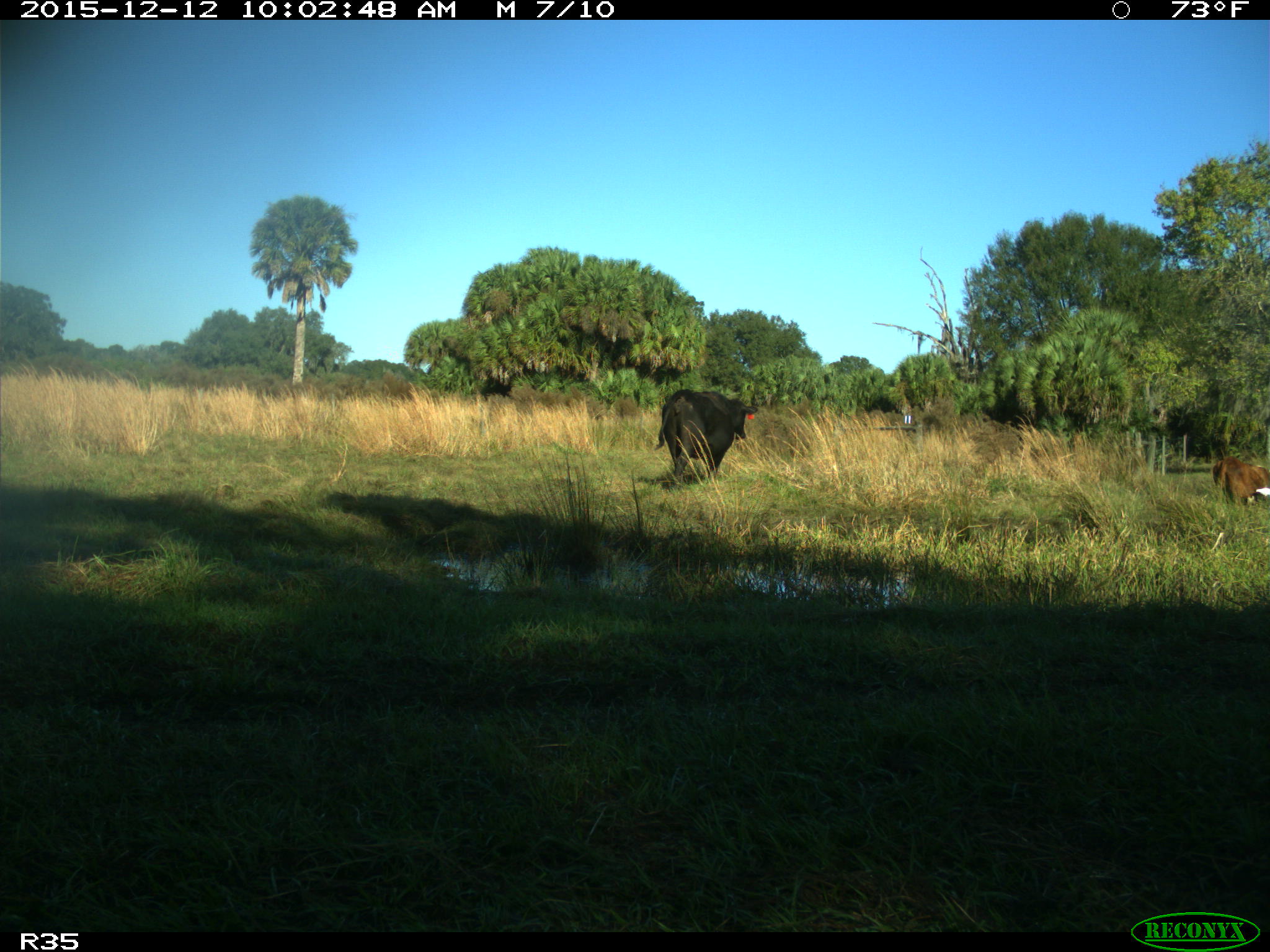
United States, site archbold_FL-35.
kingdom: Animalia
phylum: Chordata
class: Mammalia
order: Artiodactyla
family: Bovidae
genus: Bos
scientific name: Bos taurus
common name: domestic cow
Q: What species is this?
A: Bos taurus (domestic cow).